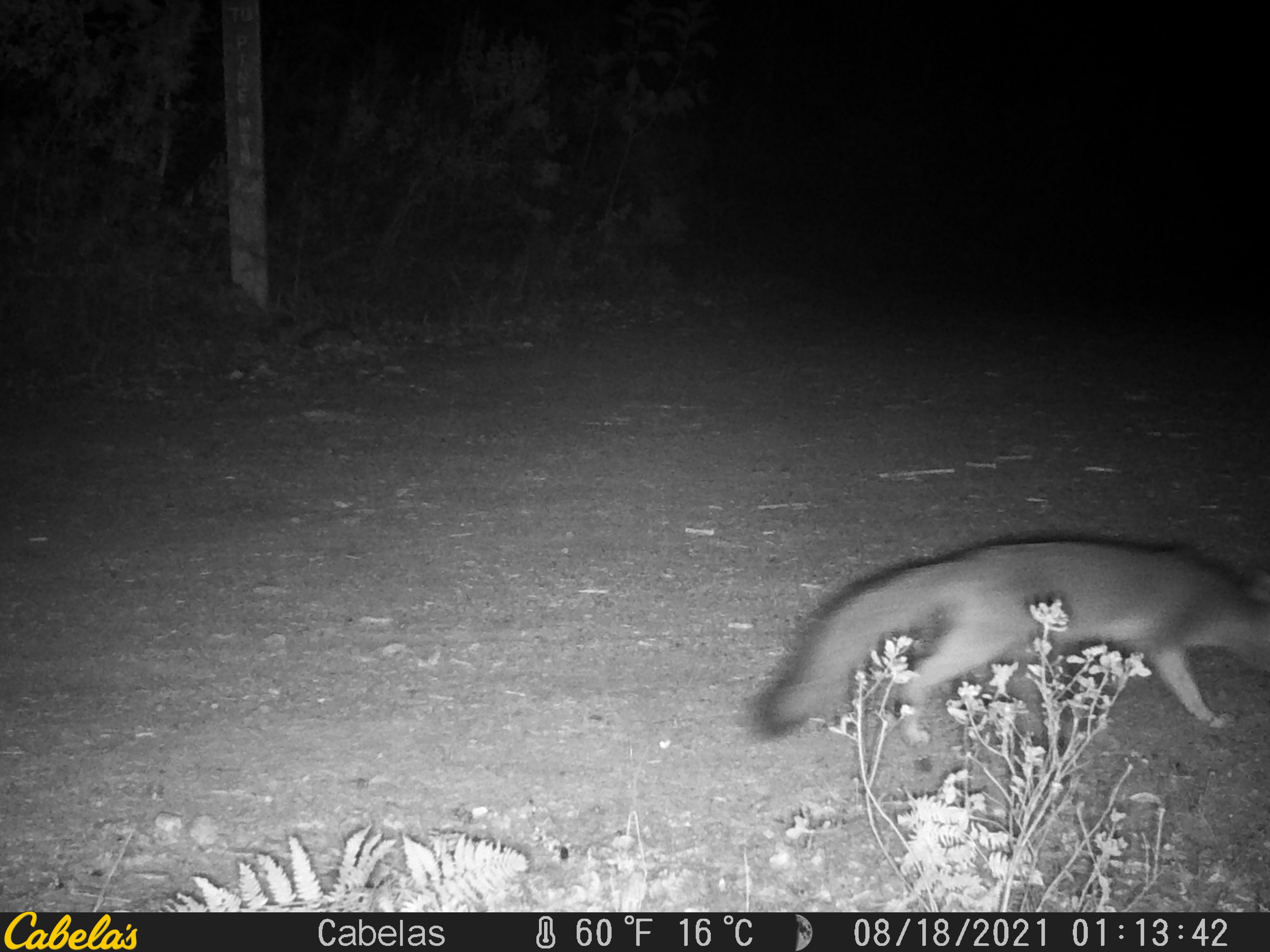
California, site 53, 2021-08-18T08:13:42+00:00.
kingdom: Animalia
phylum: Chordata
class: Mammalia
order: Carnivora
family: Canidae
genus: Urocyon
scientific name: Urocyon cinereoargenteus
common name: gray fox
Gray fox (Urocyon cinereoargenteus).